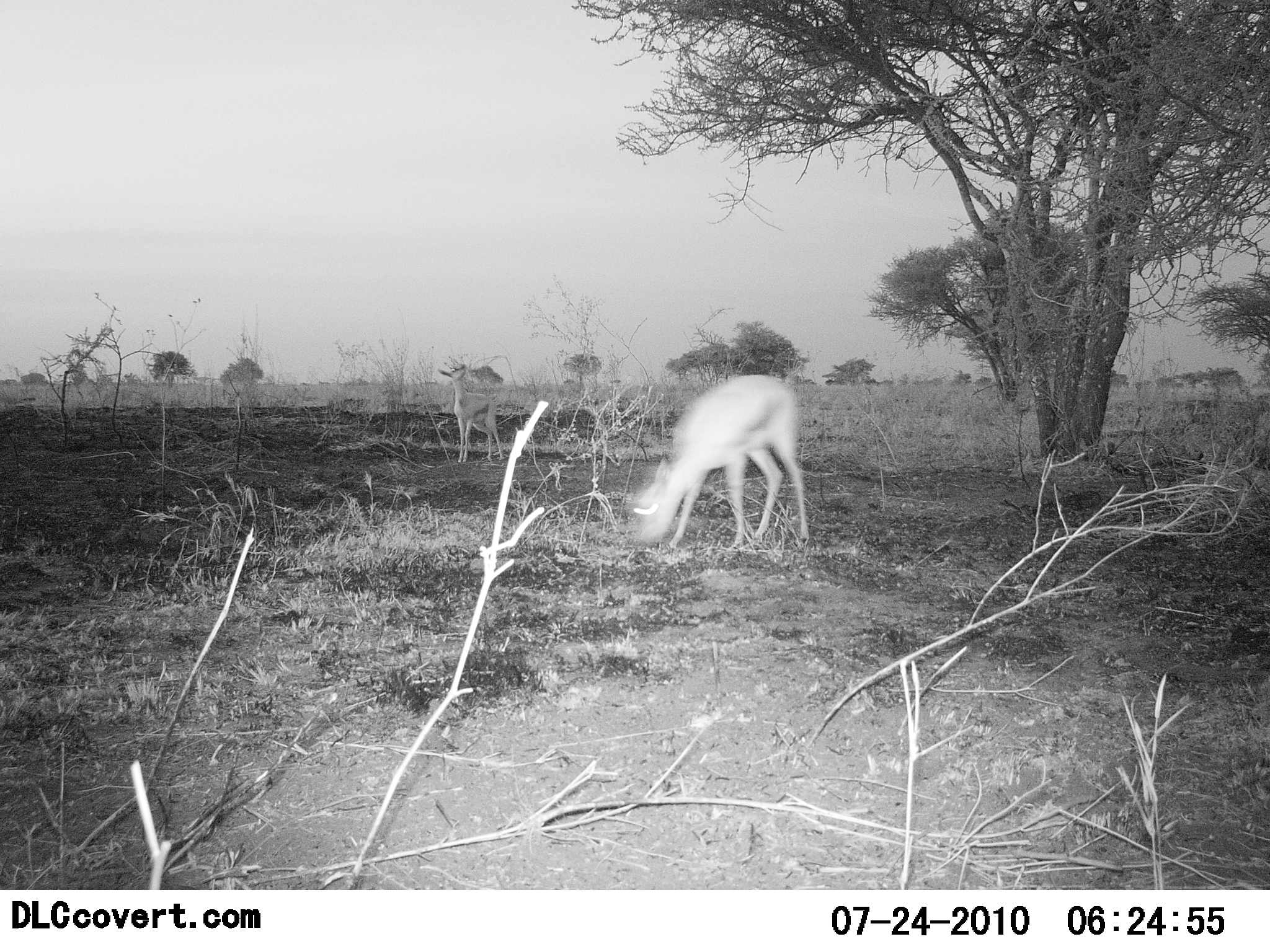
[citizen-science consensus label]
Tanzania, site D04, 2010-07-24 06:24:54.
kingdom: Animalia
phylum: Chordata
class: Mammalia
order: Artiodactyla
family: Bovidae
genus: Eudorcas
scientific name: Eudorcas thomsonii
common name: thomson's gazelle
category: gazellethomsons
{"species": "gazellethomsons (thomson's gazelle) (Eudorcas thomsonii)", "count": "1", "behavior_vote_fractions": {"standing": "28%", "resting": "0%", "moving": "0%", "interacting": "0%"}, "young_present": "0%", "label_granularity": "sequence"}